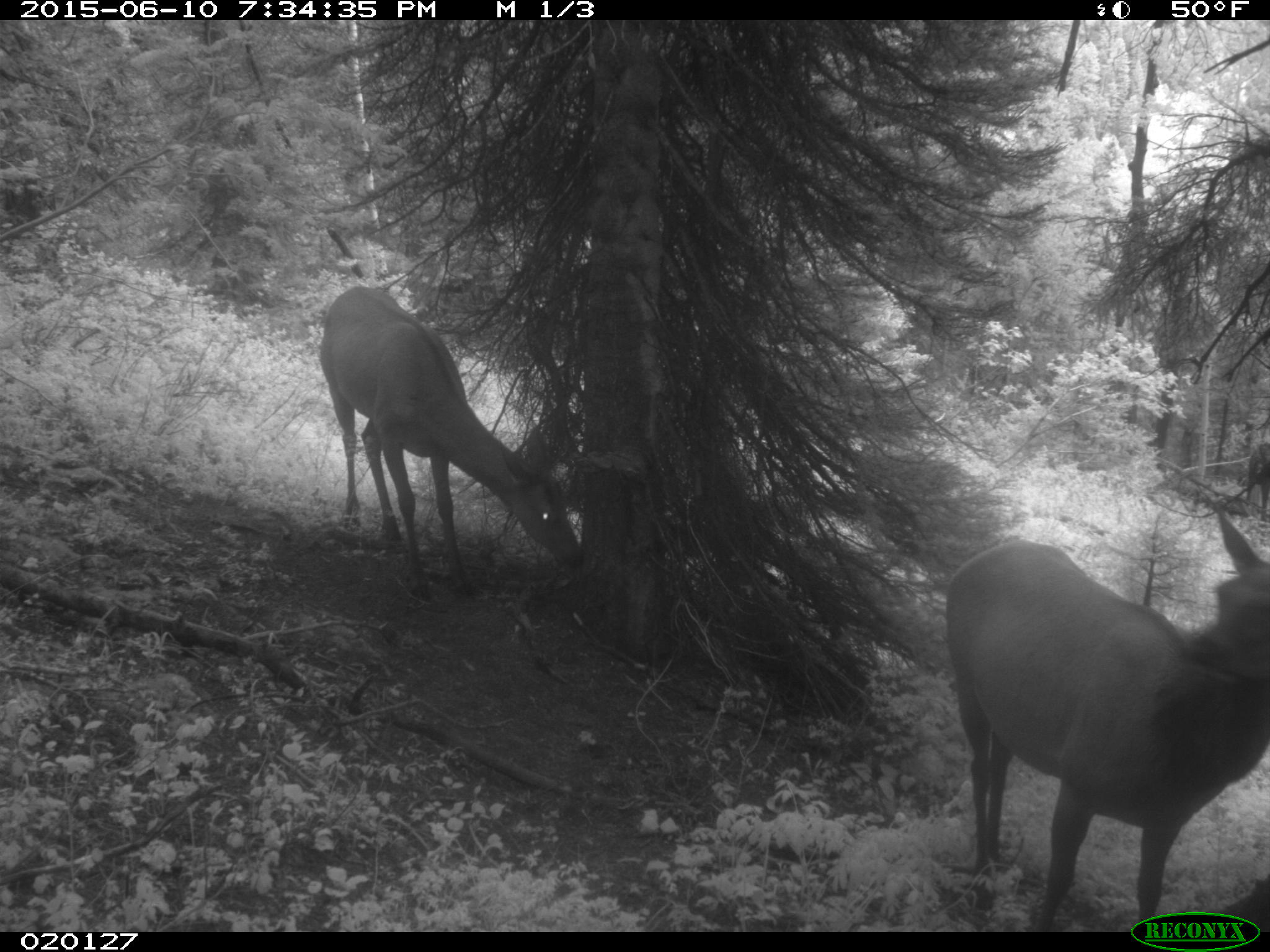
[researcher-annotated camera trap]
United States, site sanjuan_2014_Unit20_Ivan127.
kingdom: Animalia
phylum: Chordata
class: Mammalia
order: Artiodactyla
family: Cervidae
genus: Cervus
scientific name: Cervus elaphus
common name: red deer